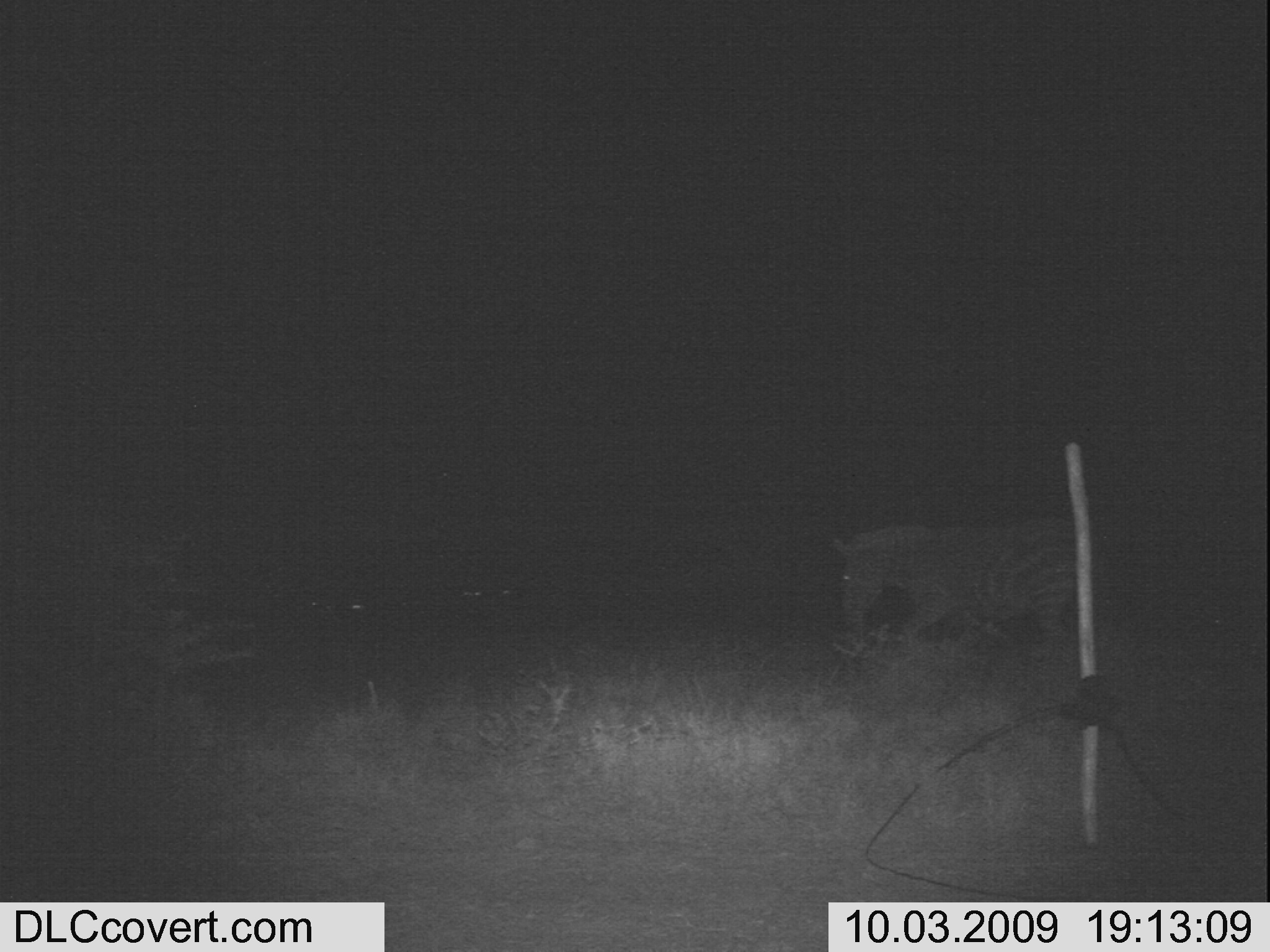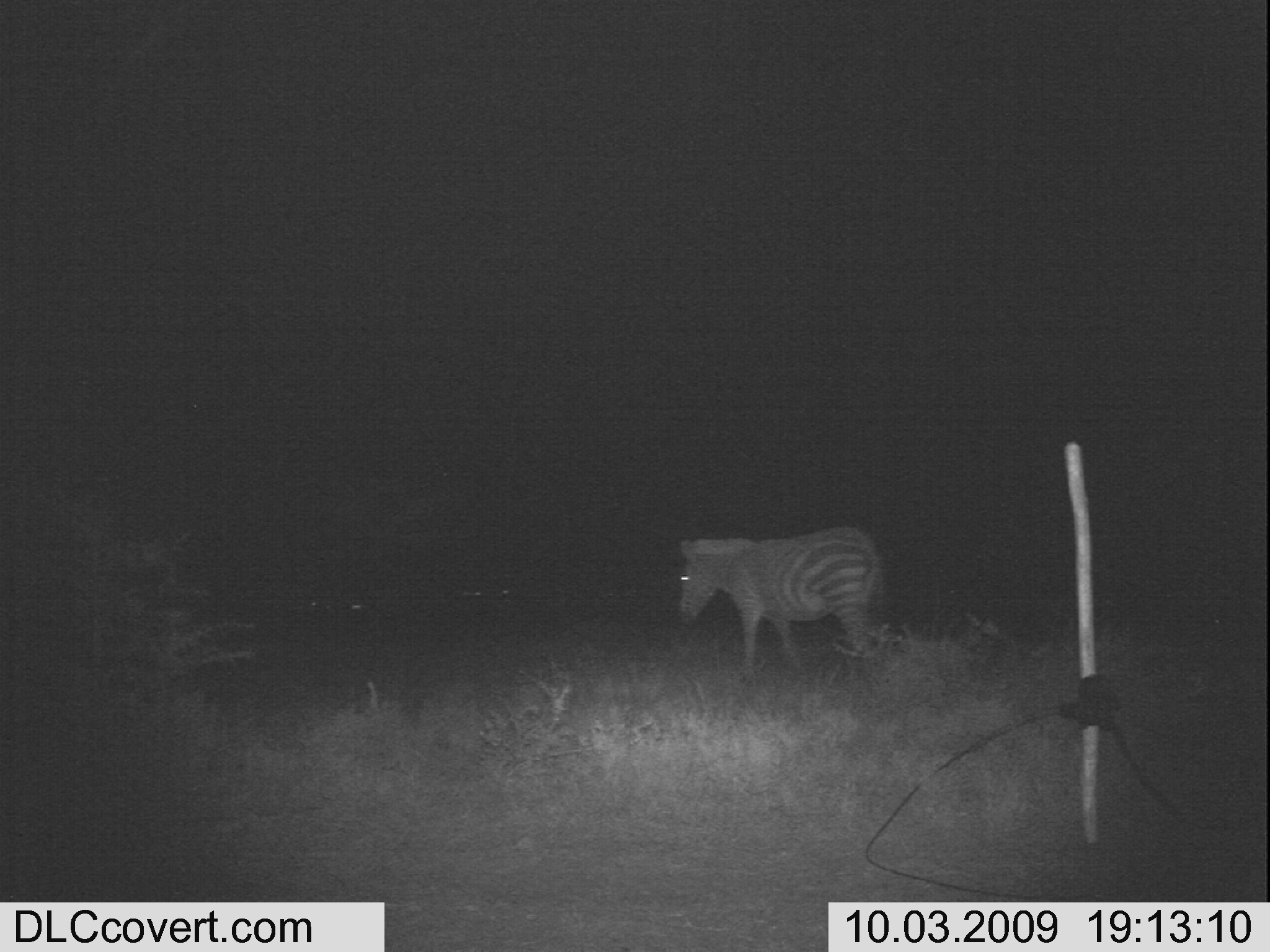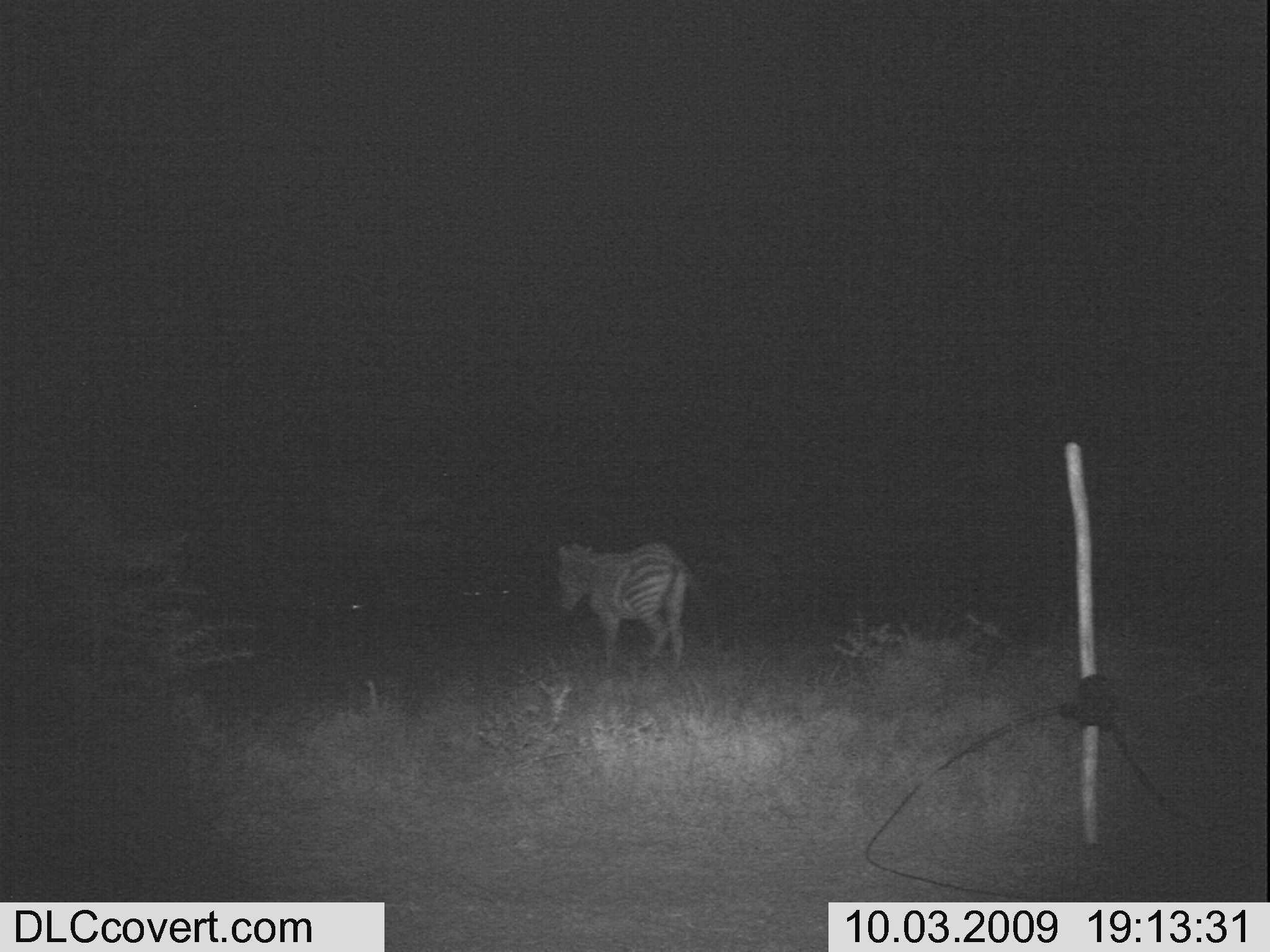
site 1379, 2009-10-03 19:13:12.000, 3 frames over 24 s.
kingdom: Animalia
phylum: Chordata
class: Mammalia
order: Perissodactyla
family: Equidae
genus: Equus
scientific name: Equus quagga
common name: plains zebra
Equus quagga (plains zebra), count 1.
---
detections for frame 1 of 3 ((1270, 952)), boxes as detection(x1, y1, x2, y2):
equus quagga: detection(832, 519, 1087, 666)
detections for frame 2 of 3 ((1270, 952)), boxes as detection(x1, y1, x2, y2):
equus quagga: detection(678, 525, 882, 669)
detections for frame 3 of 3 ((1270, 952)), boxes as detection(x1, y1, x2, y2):
equus quagga: detection(555, 543, 711, 672)